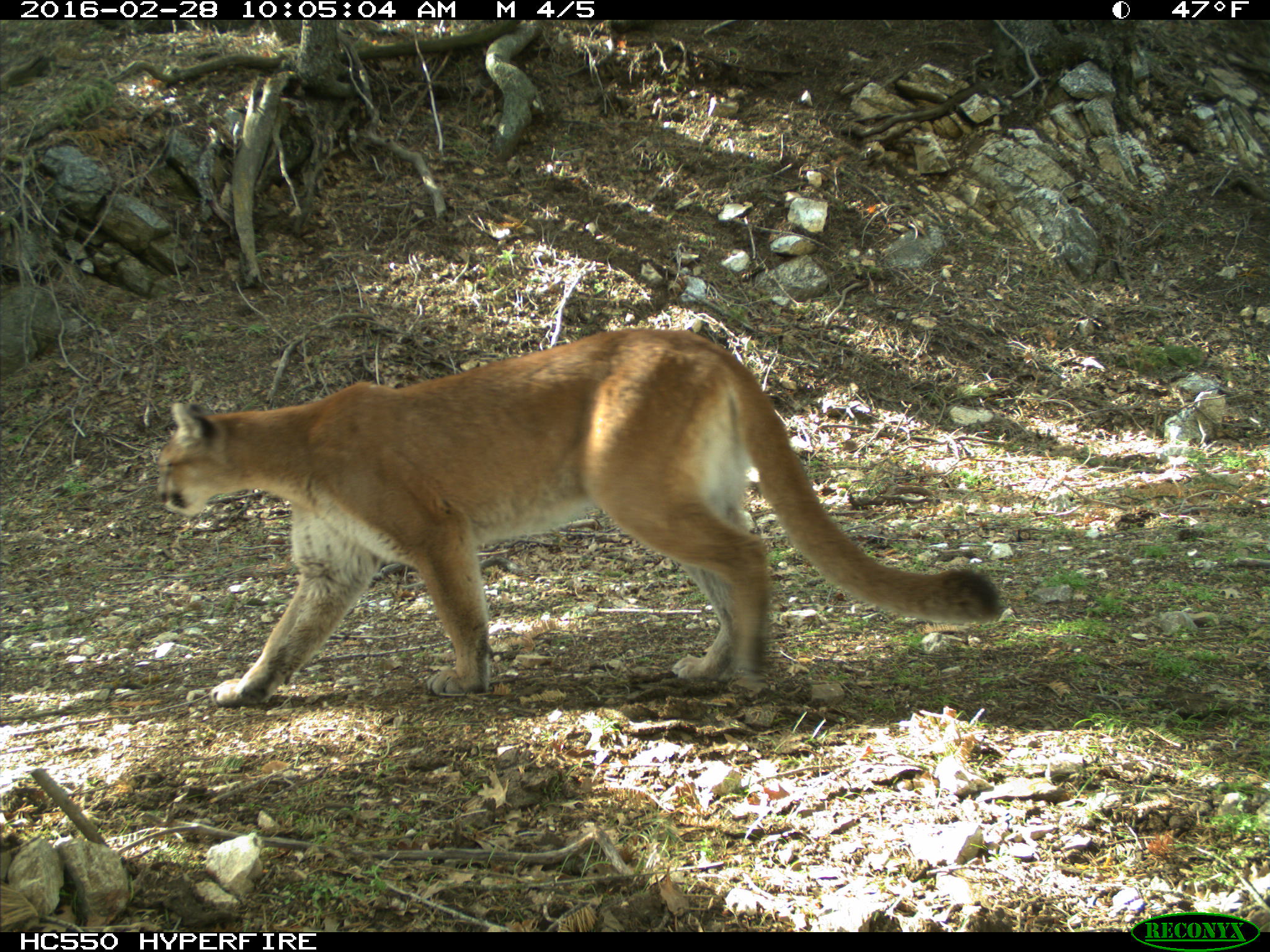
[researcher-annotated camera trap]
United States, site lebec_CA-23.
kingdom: Animalia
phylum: Chordata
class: Mammalia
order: Carnivora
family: Felidae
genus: Puma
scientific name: Puma concolor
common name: mountain lion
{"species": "Puma concolor (mountain lion)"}